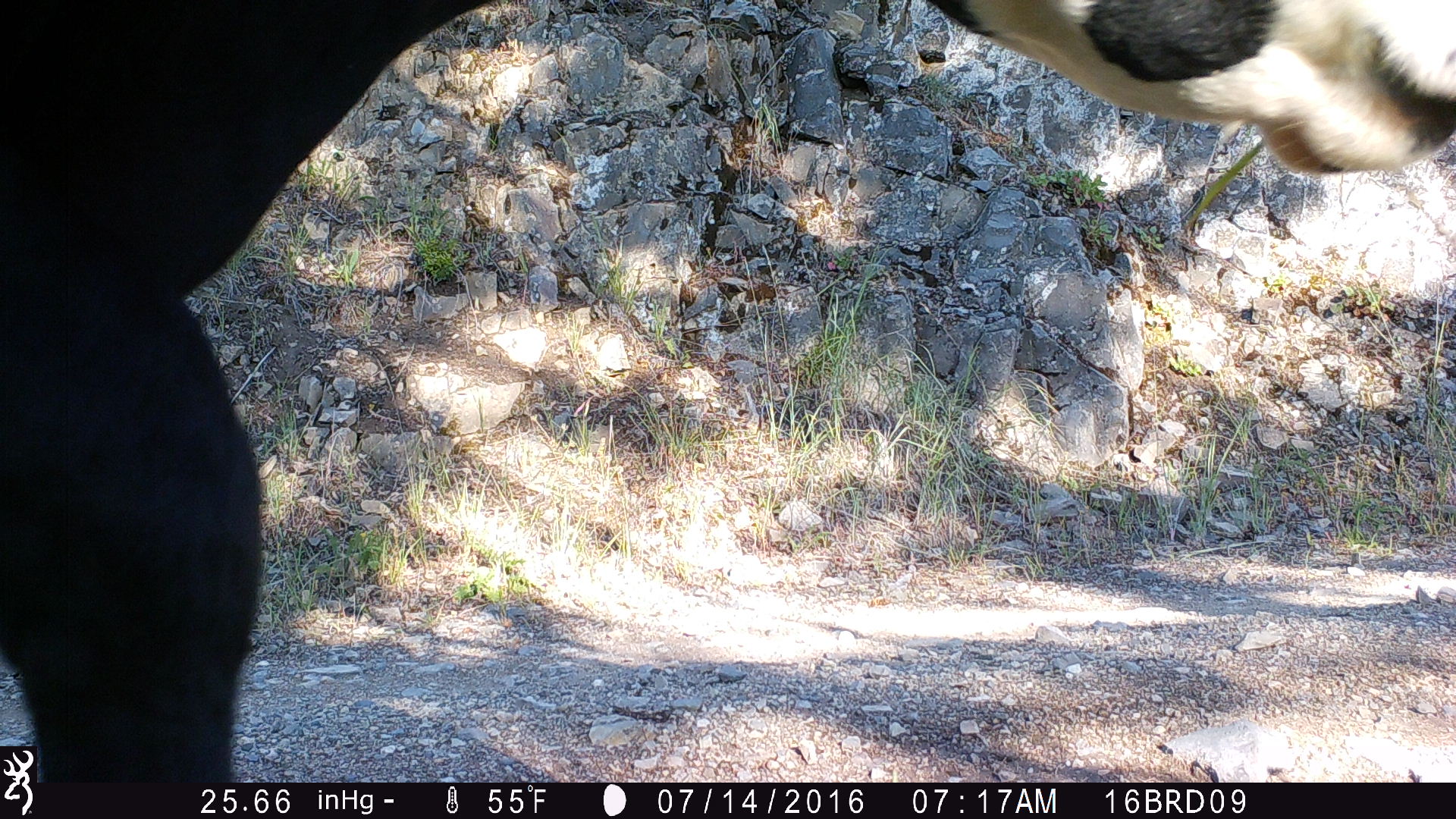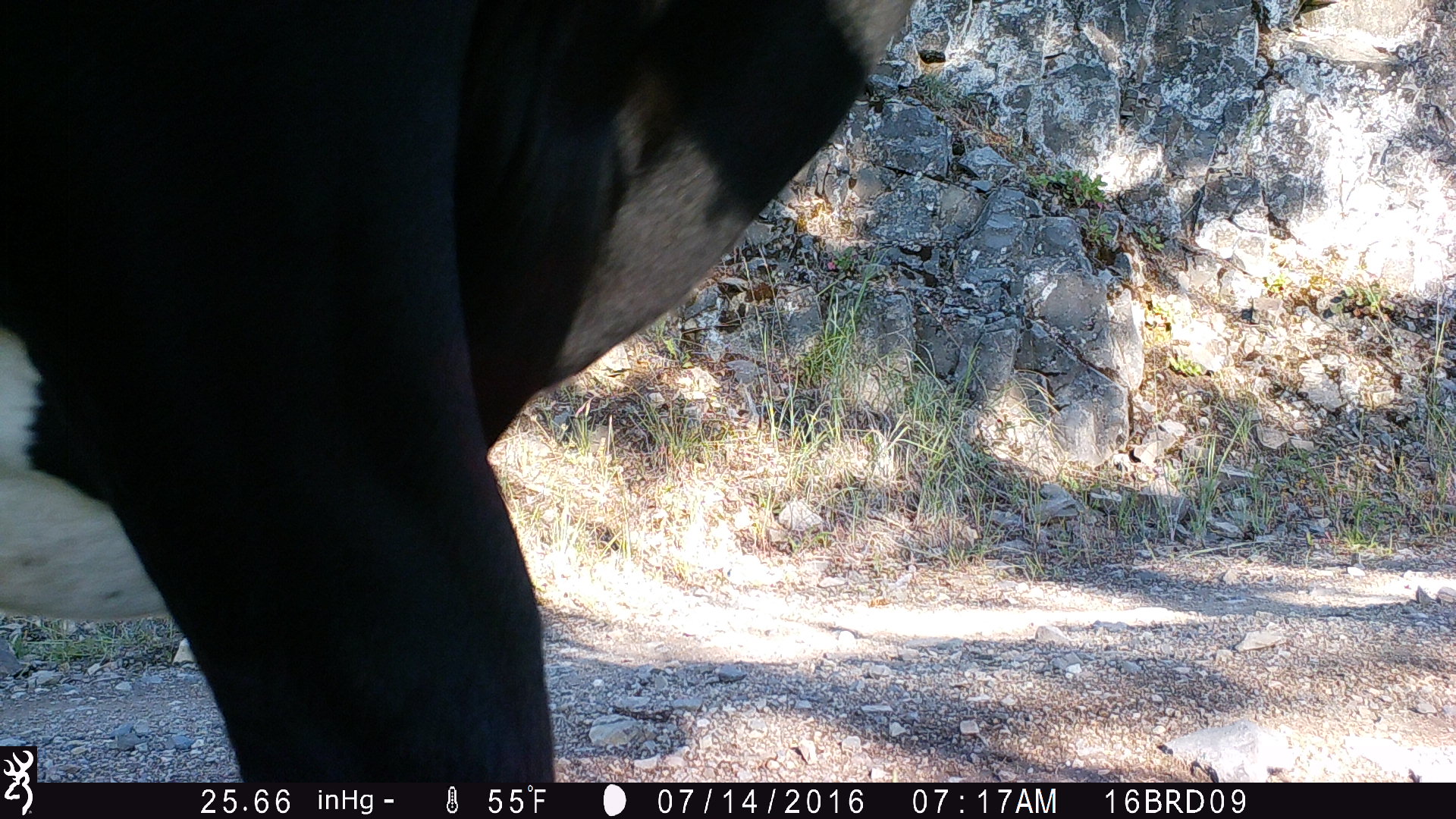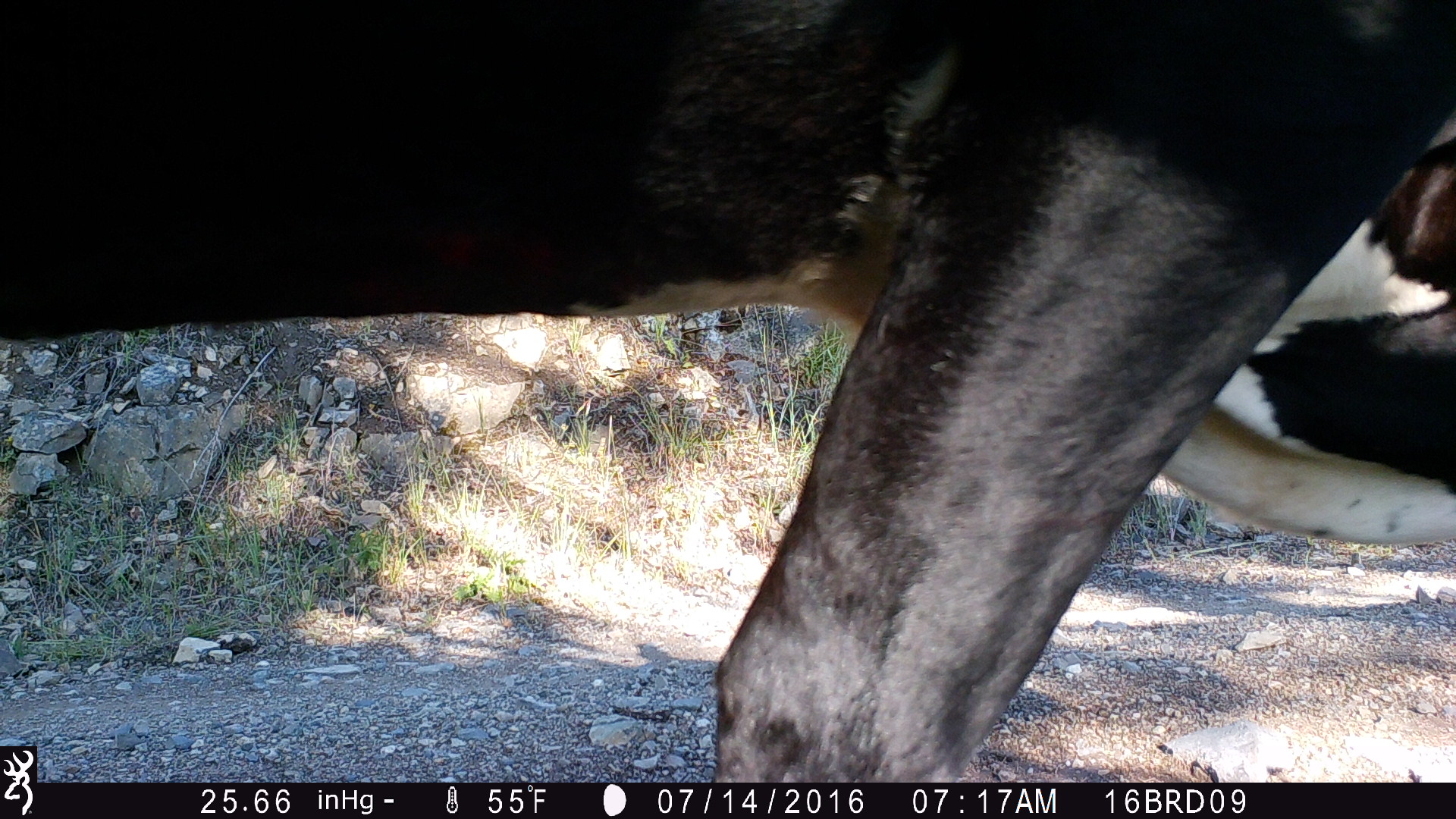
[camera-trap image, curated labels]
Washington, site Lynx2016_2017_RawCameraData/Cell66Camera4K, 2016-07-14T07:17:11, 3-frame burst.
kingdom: Animalia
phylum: Chordata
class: Mammalia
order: Artiodactyla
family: Bovidae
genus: Bos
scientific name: Bos taurus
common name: domestic cattle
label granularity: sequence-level